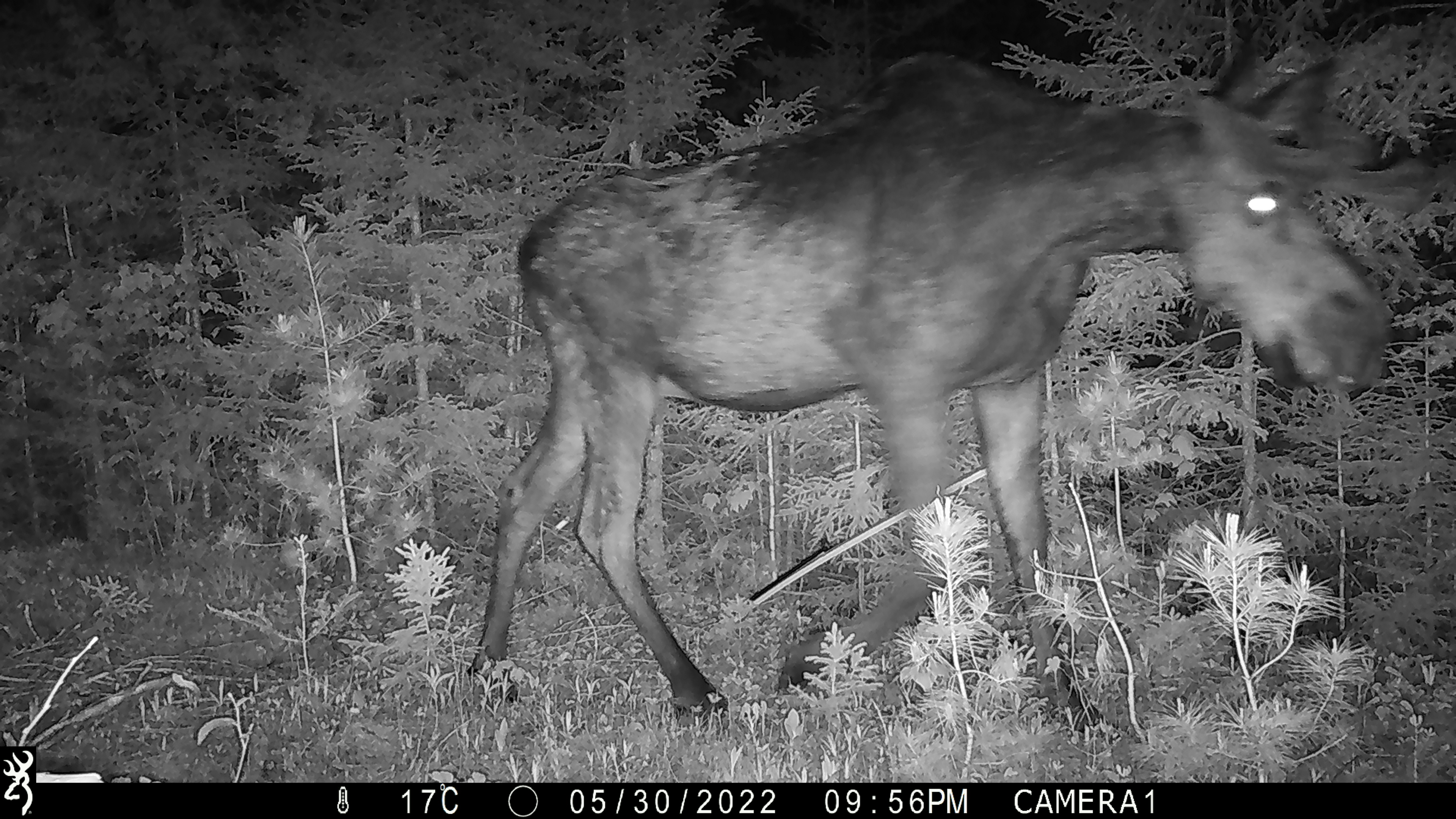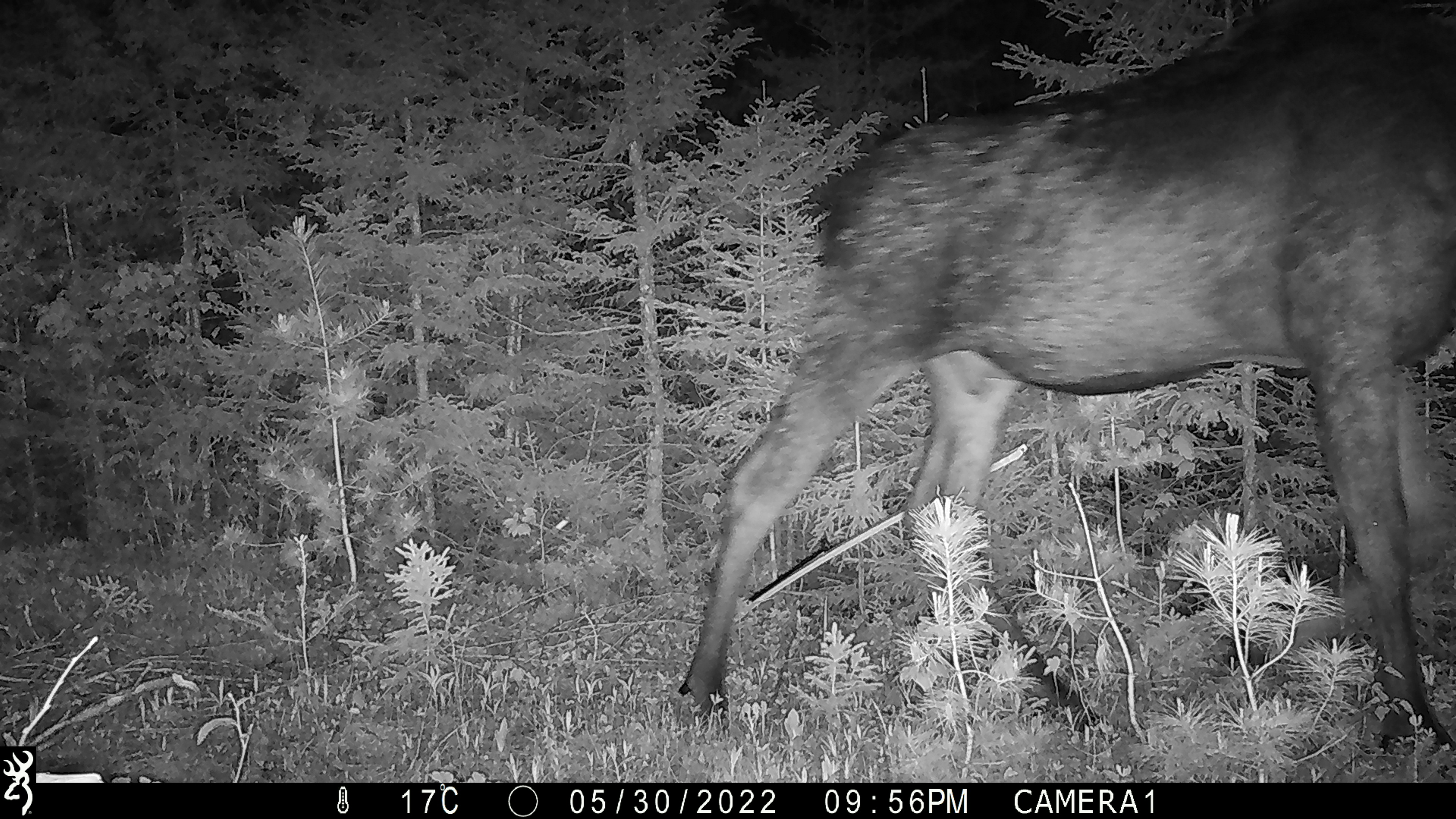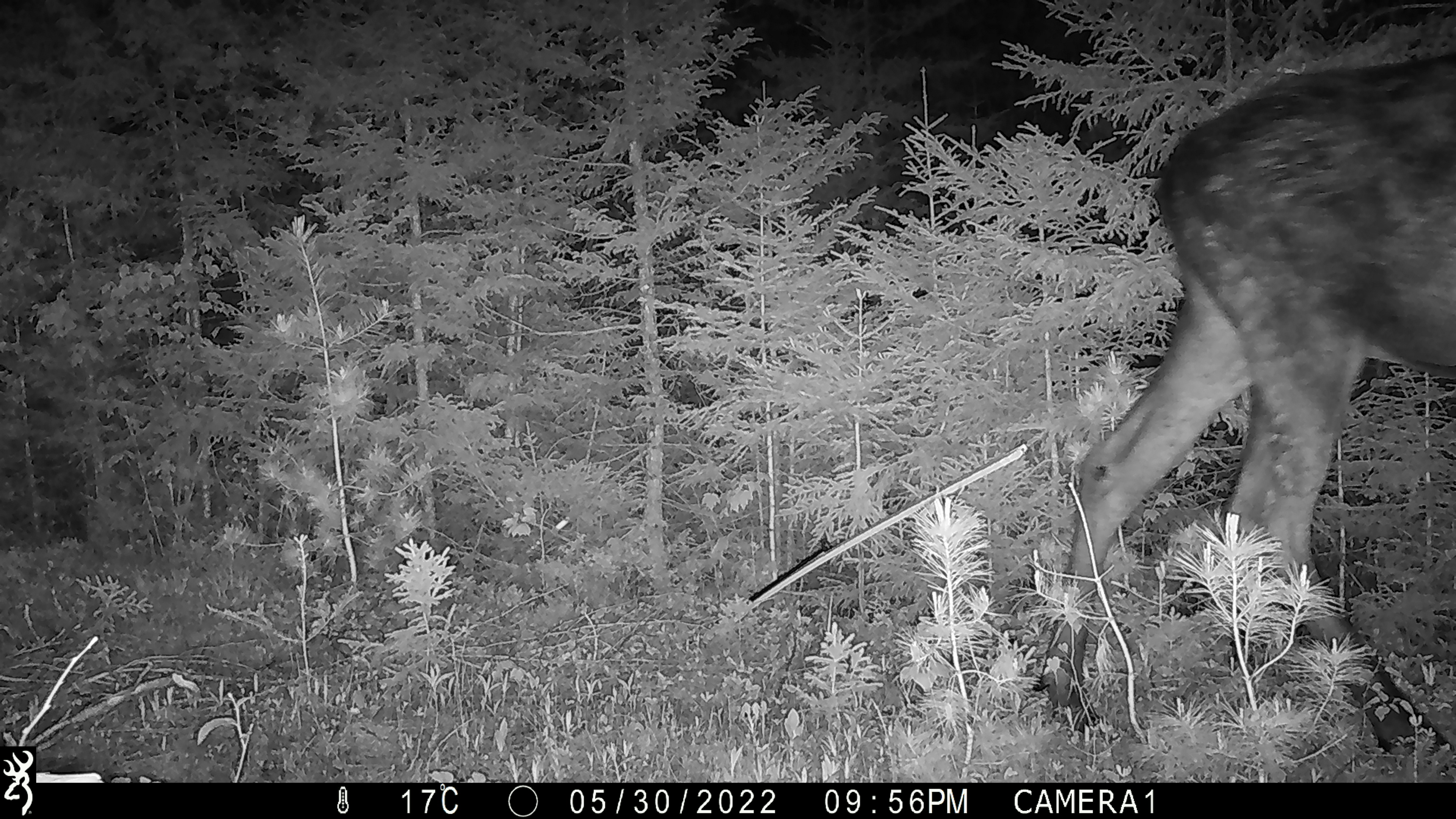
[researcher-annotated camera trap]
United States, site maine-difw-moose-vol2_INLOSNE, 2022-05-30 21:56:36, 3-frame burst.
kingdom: Animalia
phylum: Chordata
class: Mammalia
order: Artiodactyla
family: Cervidae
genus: Alces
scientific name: Alces alces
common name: moose